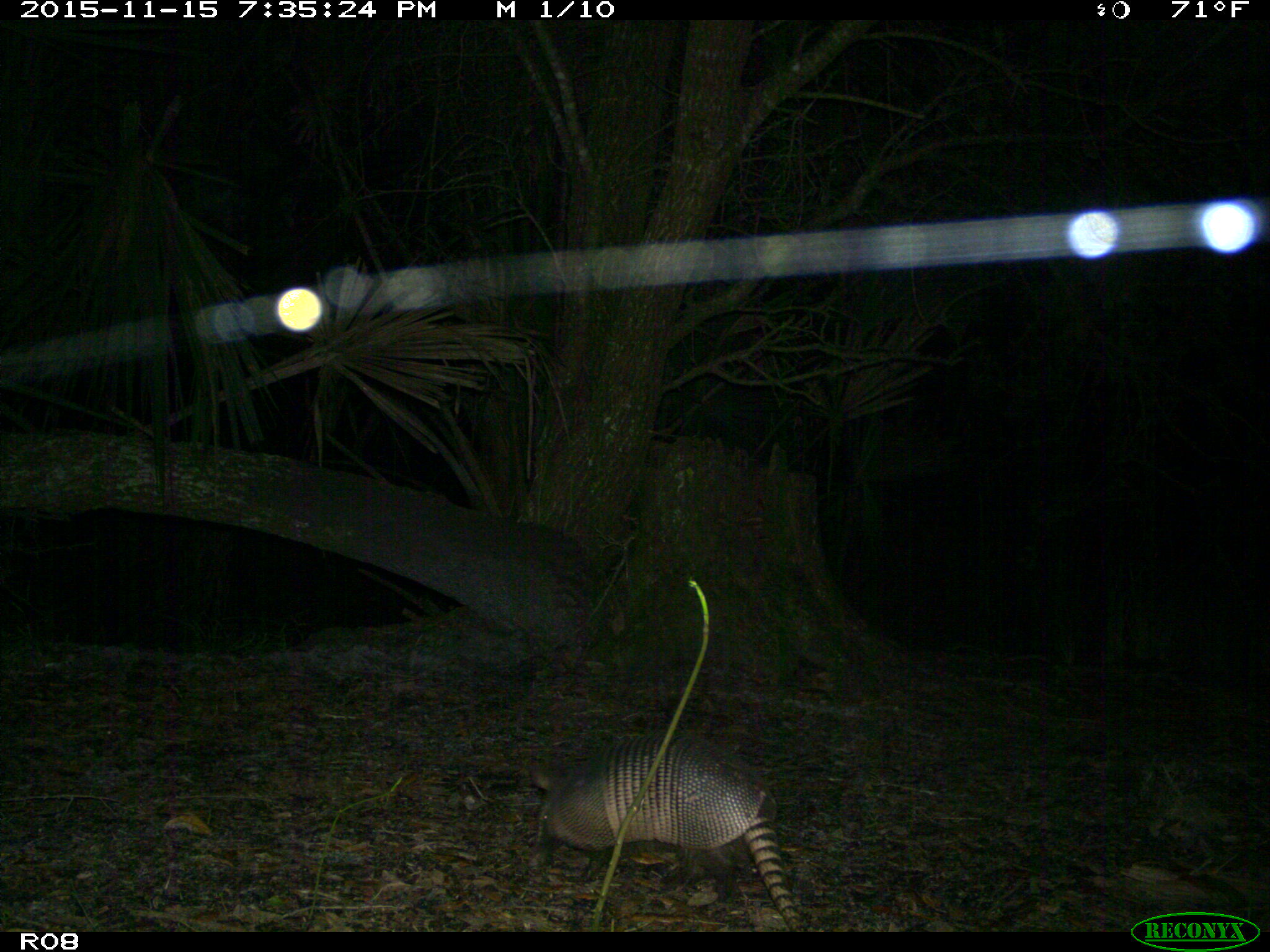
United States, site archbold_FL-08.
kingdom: Animalia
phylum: Chordata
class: Mammalia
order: Cingulata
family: Dasypodidae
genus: Dasypus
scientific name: Dasypus novemcinctus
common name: nine-banded armadillo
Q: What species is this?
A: Dasypus novemcinctus (nine-banded armadillo).